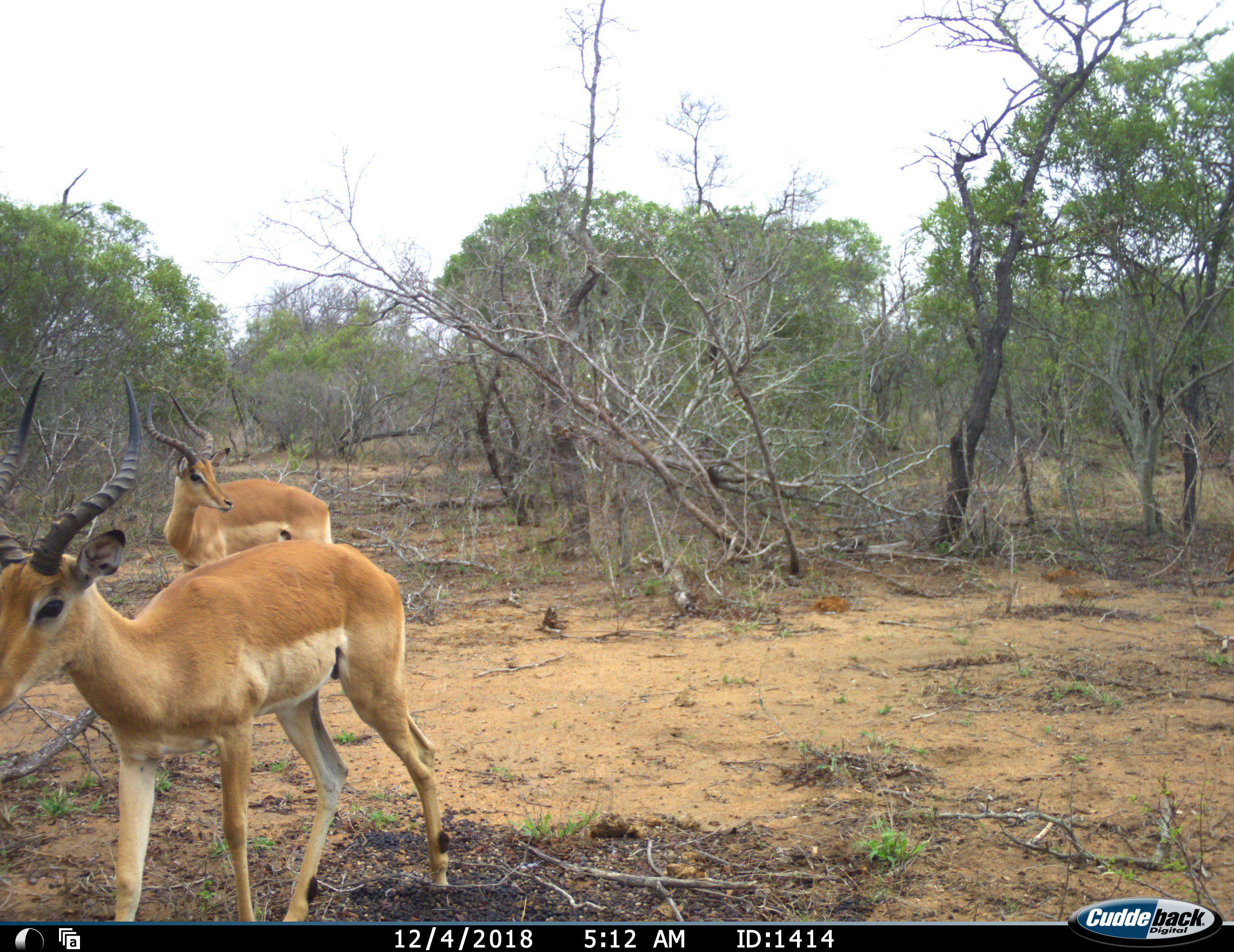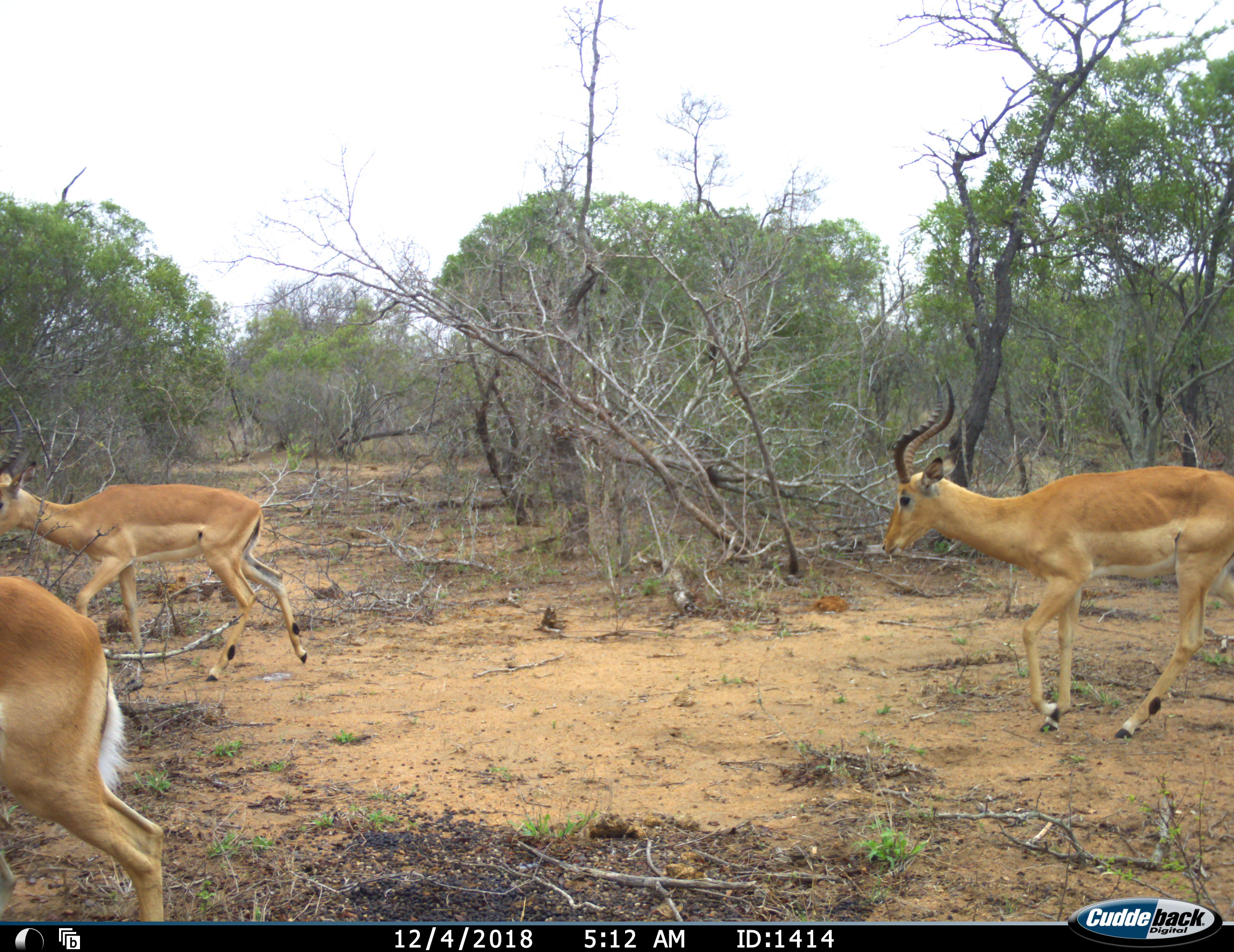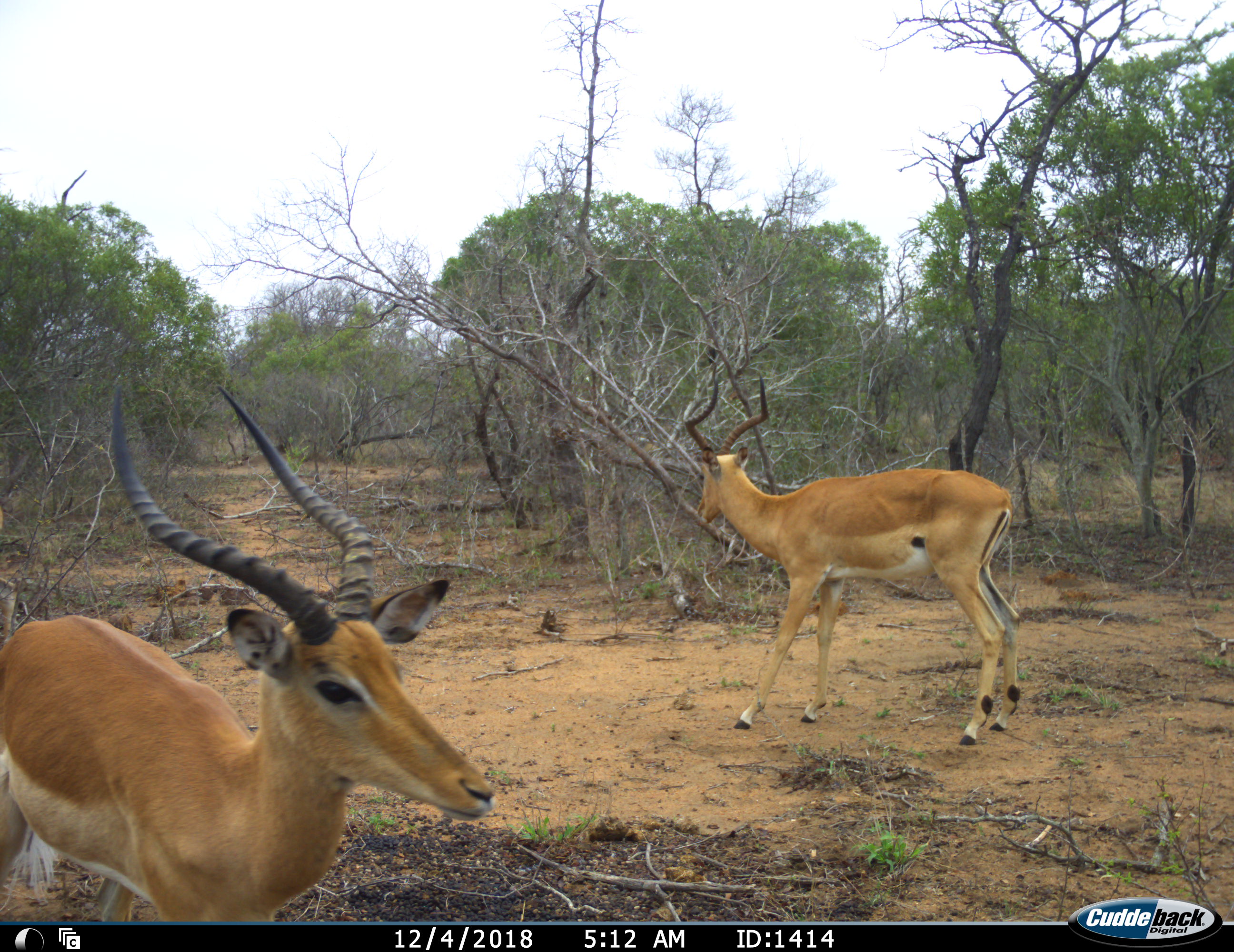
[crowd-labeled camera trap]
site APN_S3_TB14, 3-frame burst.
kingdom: Animalia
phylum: Chordata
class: Mammalia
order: Artiodactyla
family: Bovidae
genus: Aepyceros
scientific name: Aepyceros melampus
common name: impala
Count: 3.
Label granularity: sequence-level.